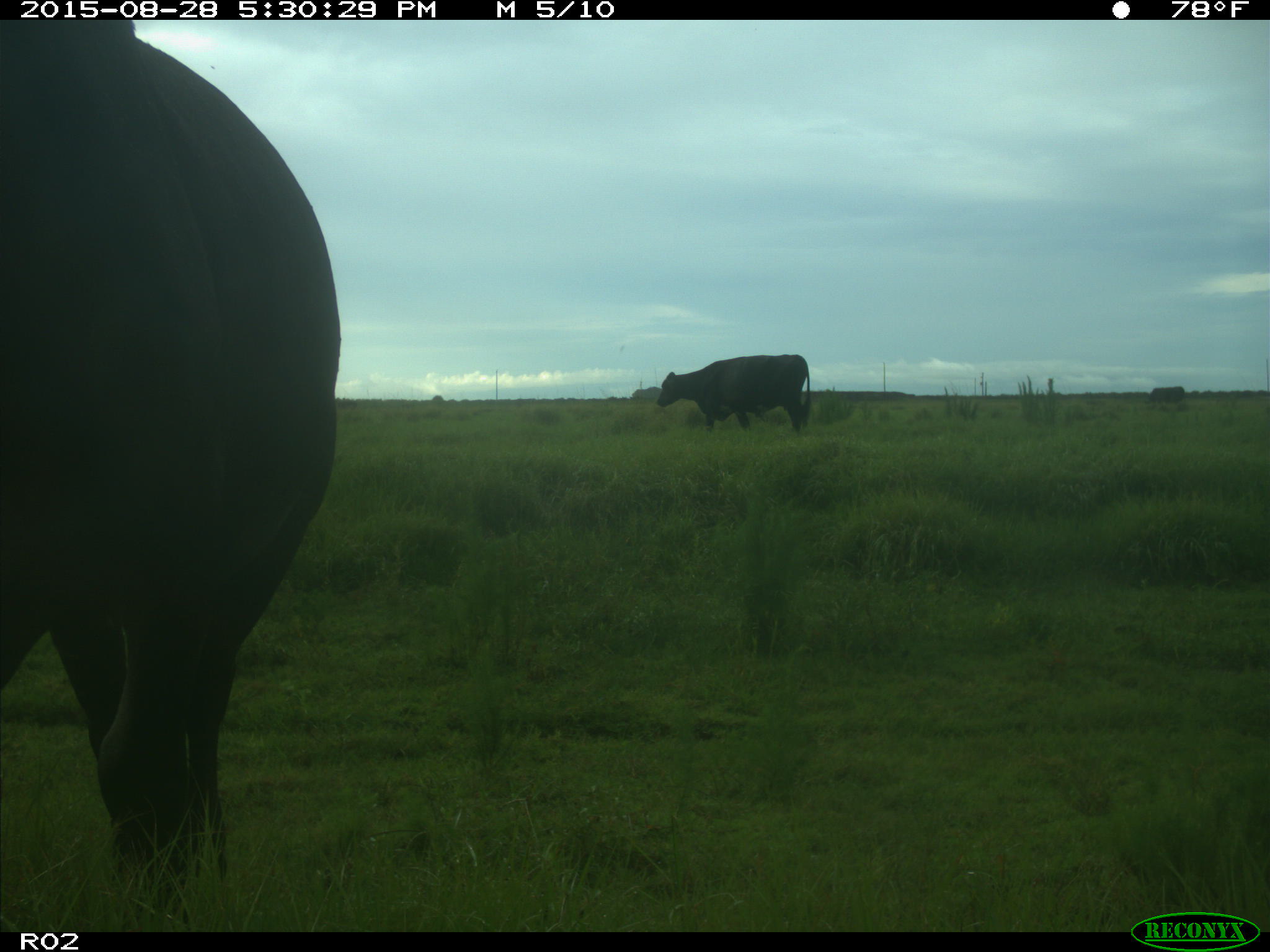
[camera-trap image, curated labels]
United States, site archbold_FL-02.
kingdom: Animalia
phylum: Chordata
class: Mammalia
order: Artiodactyla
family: Bovidae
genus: Bos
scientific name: Bos taurus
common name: domestic cow